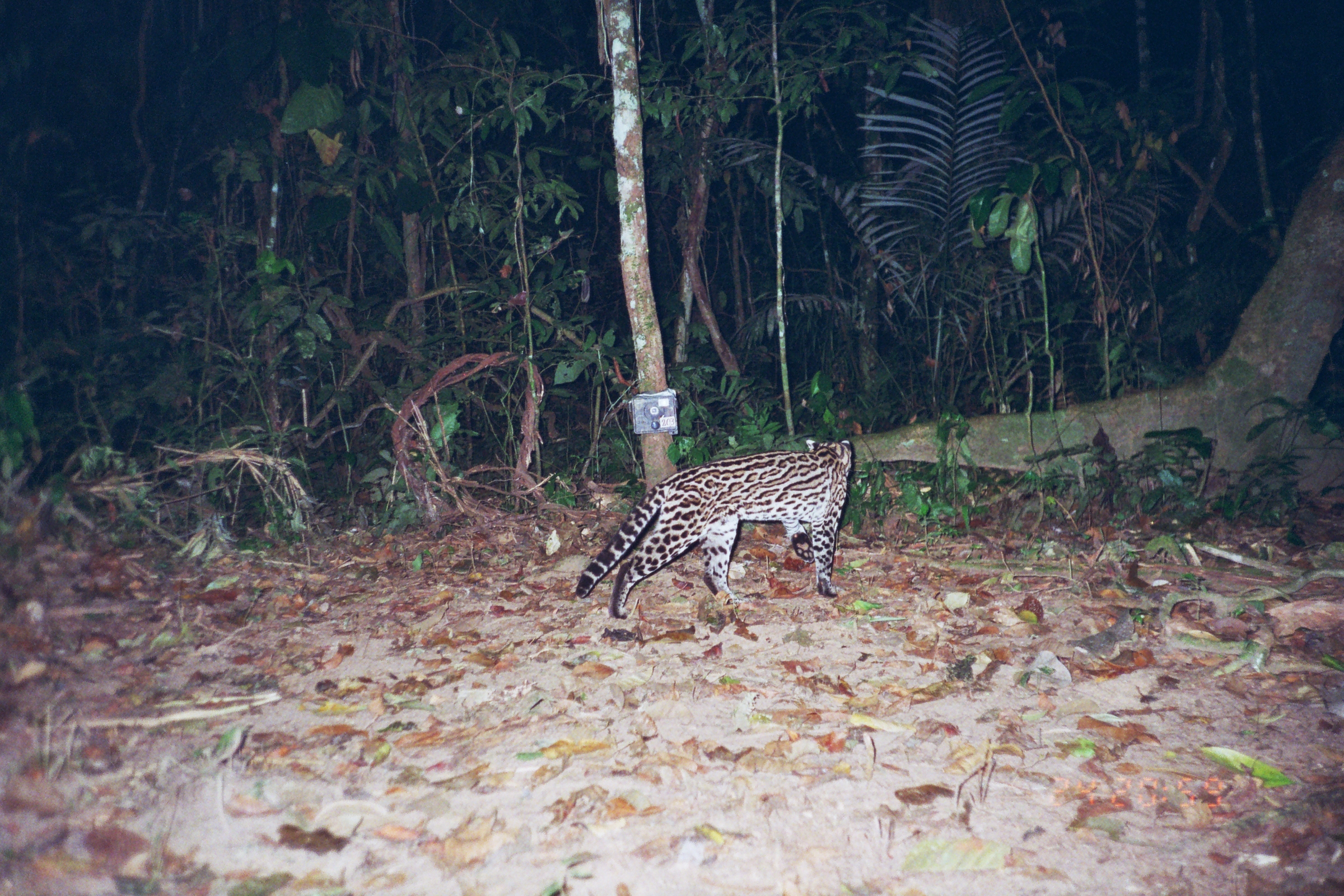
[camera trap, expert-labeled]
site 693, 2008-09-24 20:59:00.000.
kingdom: Animalia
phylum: Chordata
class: Mammalia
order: Carnivora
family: Felidae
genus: Leopardus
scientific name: Leopardus pardalis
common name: ocelot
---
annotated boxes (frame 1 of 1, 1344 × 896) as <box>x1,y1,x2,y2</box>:
leopardus pardalis: <box>575,439,853,619</box>